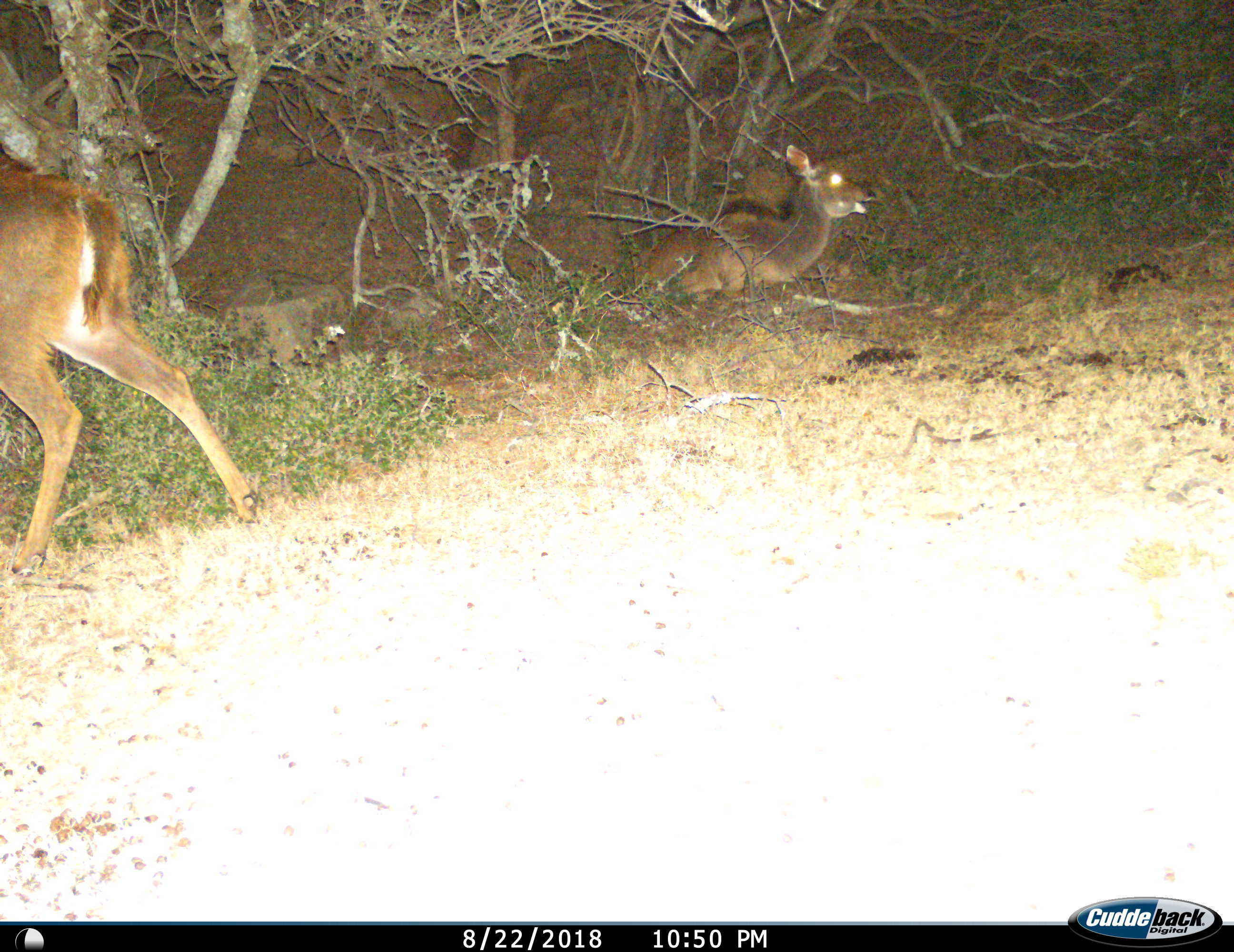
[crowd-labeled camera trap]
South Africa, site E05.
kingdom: Animalia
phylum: Chordata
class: Mammalia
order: Artiodactyla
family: Bovidae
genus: Tragelaphus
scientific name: Tragelaphus strepsiceros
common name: greater kudu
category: kudu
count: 2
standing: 29%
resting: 71%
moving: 86%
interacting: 0%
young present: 29%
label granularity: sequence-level